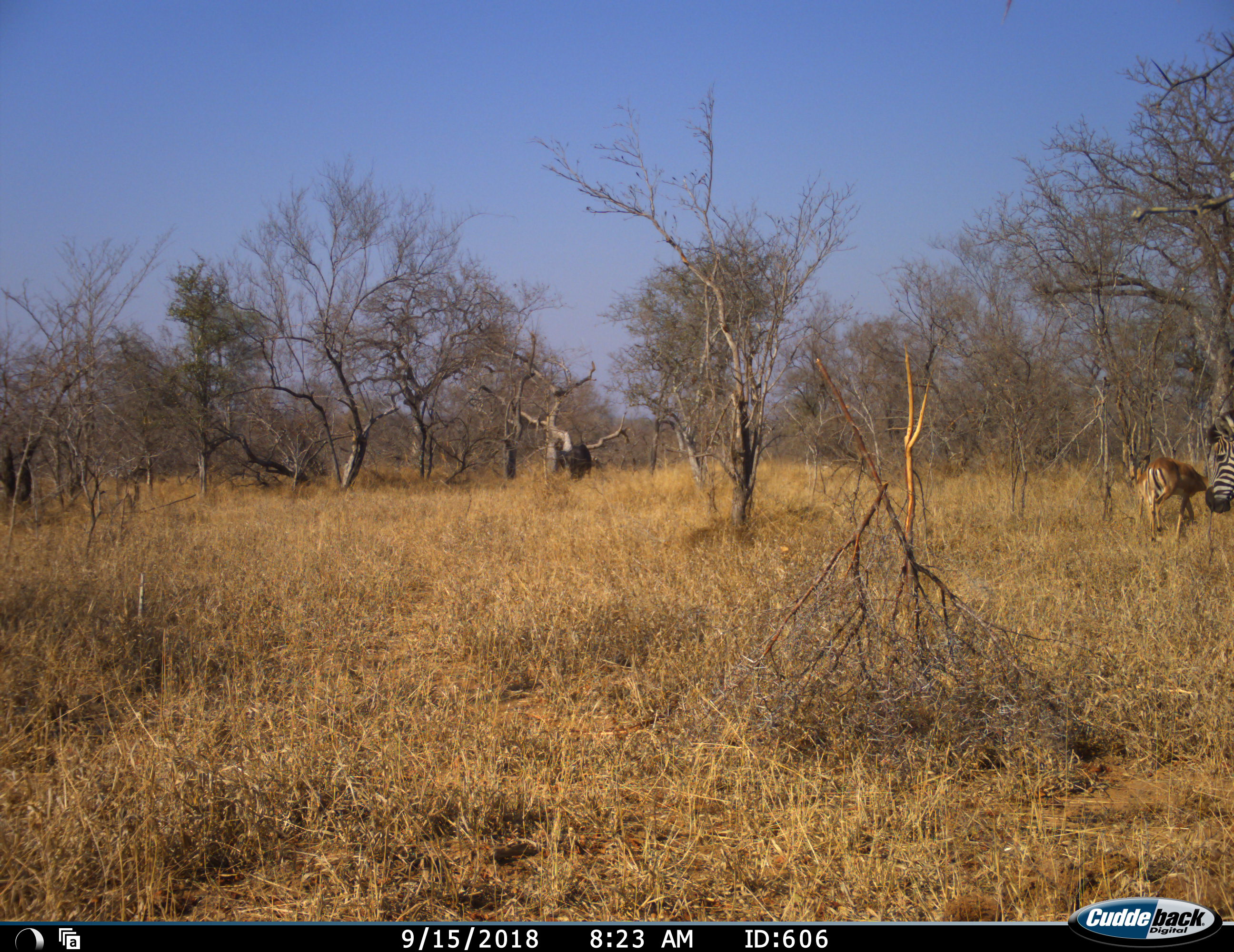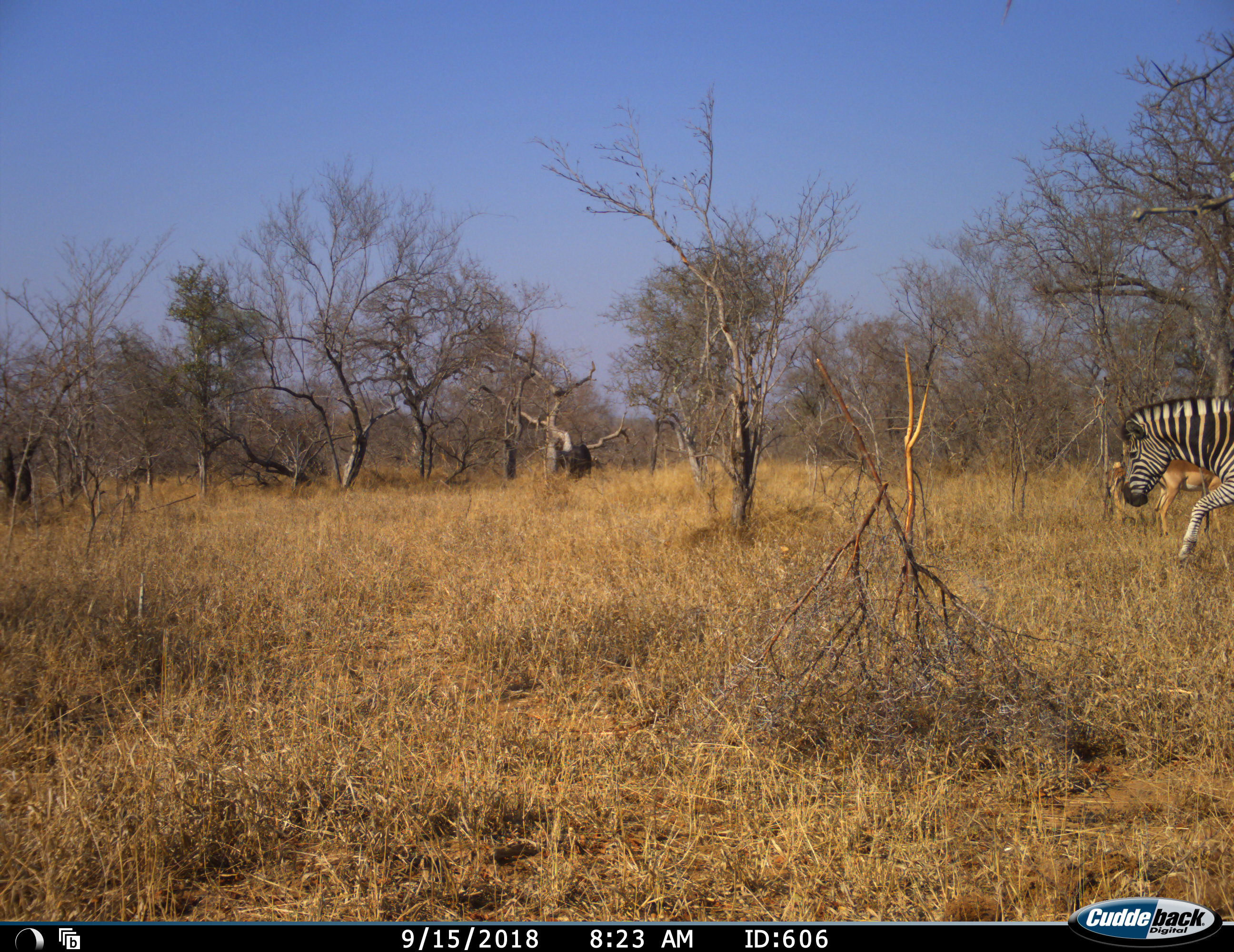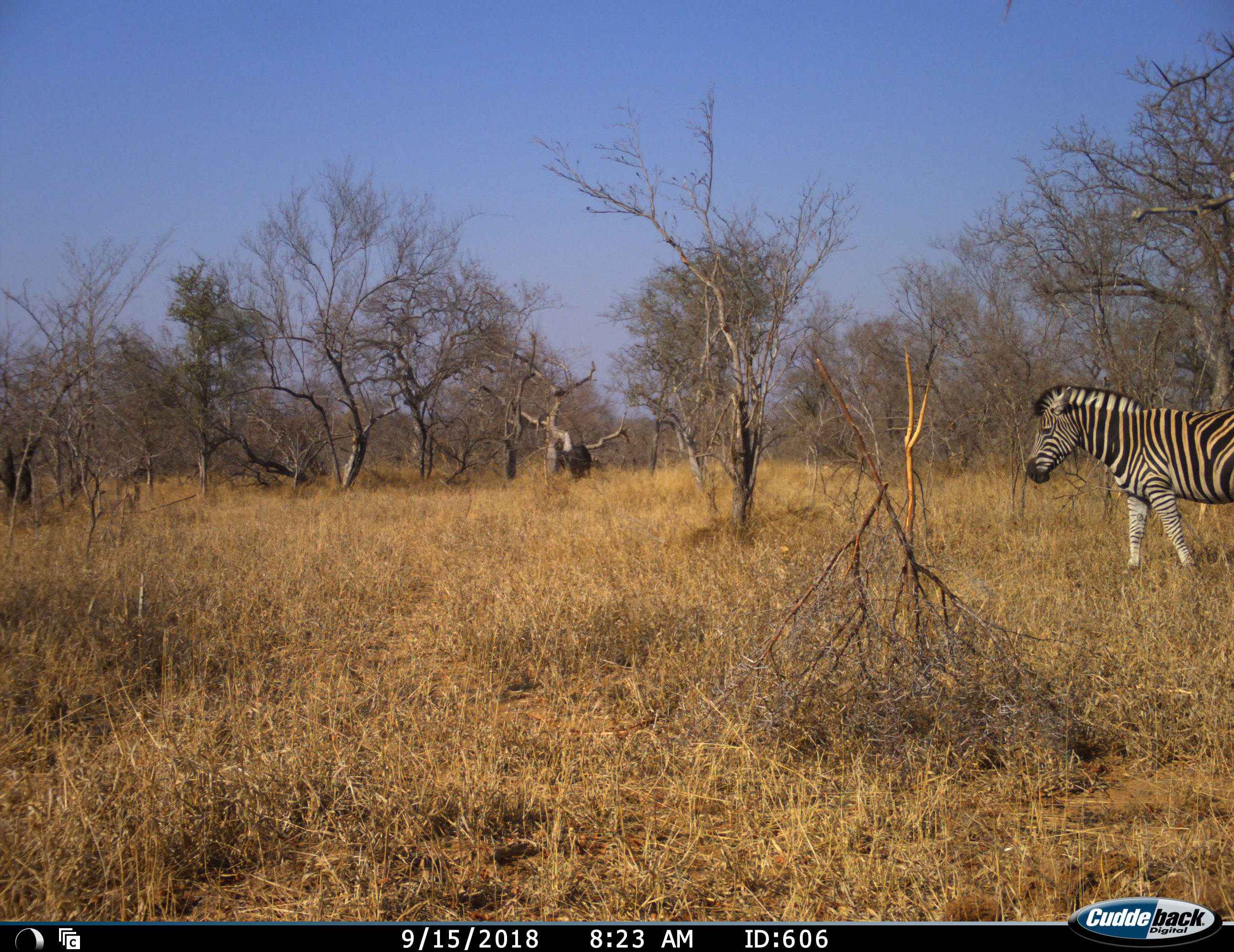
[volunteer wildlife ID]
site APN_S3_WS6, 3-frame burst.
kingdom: Animalia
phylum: Chordata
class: Mammalia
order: Artiodactyla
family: Bovidae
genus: Aepyceros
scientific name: Aepyceros melampus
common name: impala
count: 1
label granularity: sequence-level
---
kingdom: Animalia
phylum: Chordata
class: Mammalia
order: Perissodactyla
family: Equidae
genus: Equus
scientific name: Equus quagga burchellii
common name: burchell's zebra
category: zebraburchells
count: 1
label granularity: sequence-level